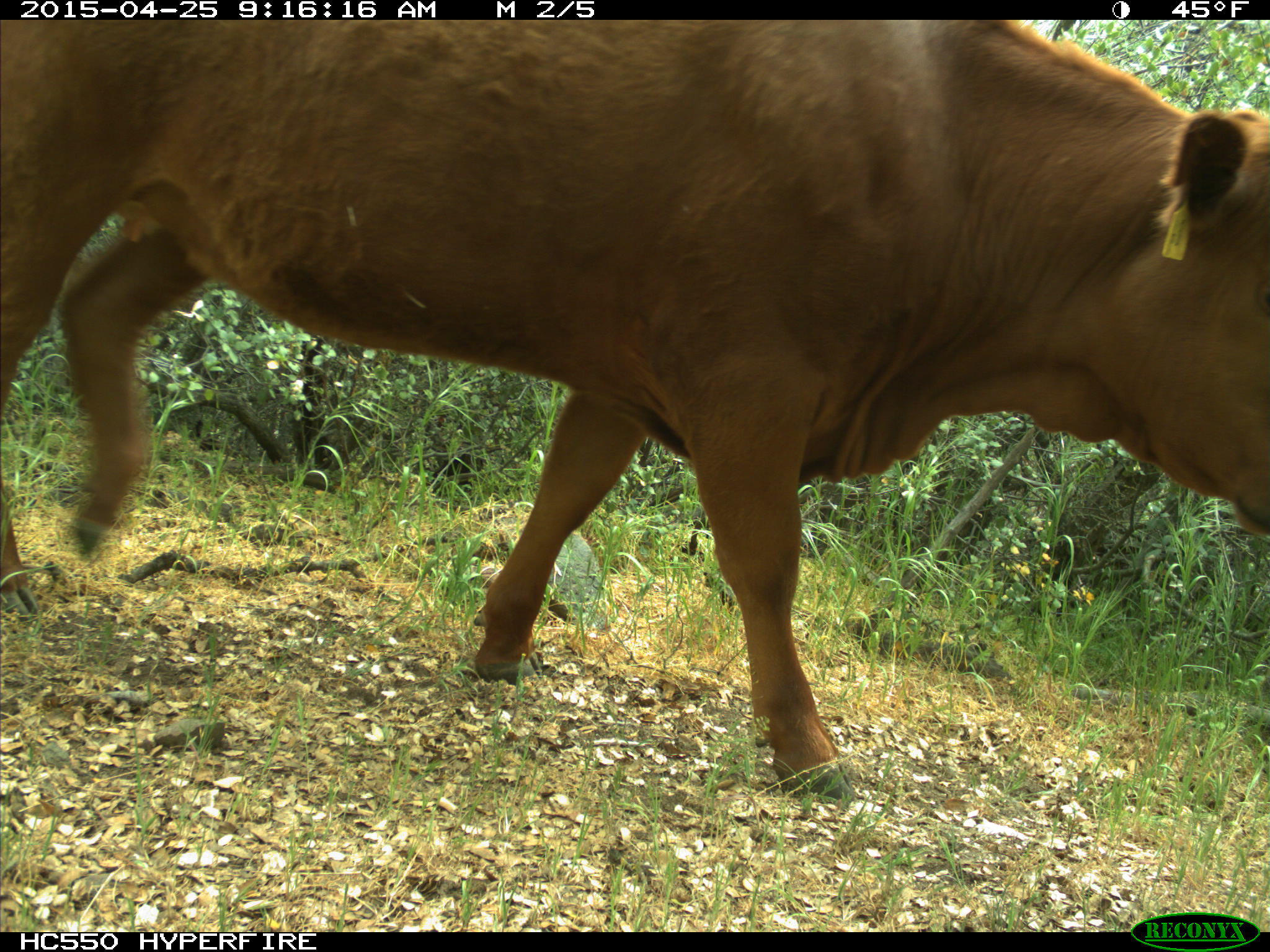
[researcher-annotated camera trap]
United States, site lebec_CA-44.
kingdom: Animalia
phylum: Chordata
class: Mammalia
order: Artiodactyla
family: Suidae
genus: Sus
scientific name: Sus scrofa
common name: wild boar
Sus scrofa (wild boar).